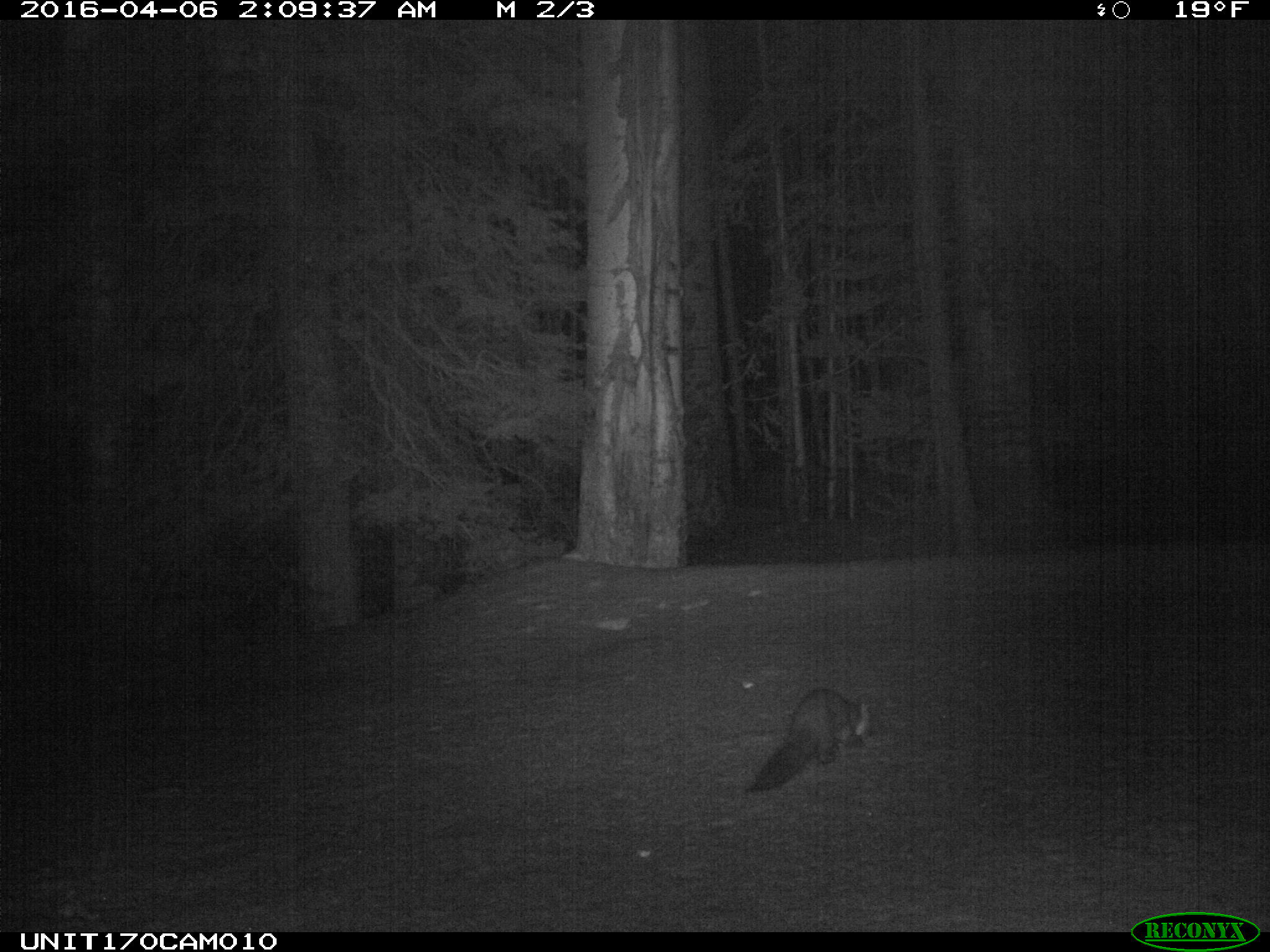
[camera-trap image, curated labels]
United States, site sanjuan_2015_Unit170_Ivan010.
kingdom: Animalia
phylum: Chordata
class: Mammalia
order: Carnivora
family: Mustelidae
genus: Martes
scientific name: Martes americana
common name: american marten